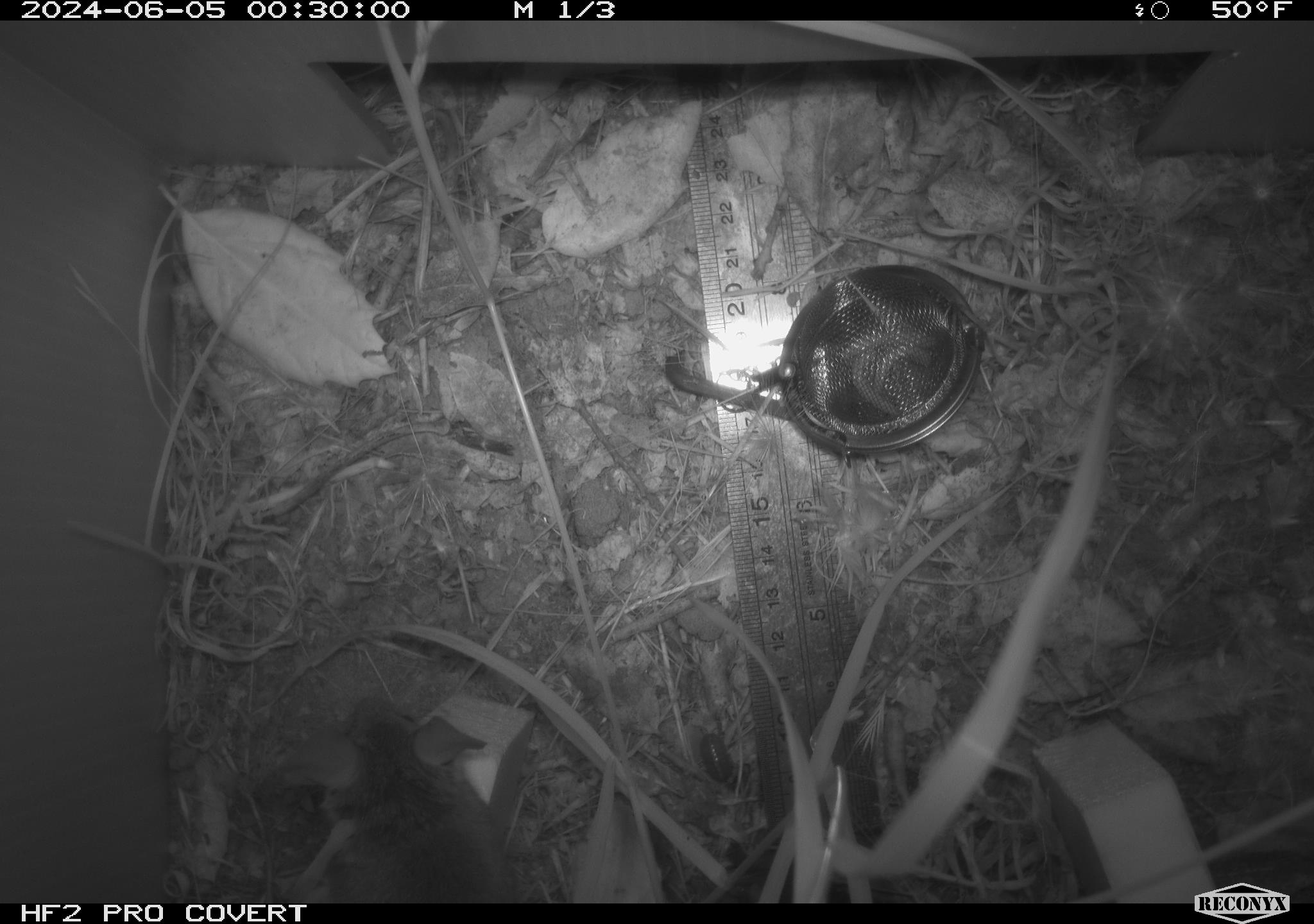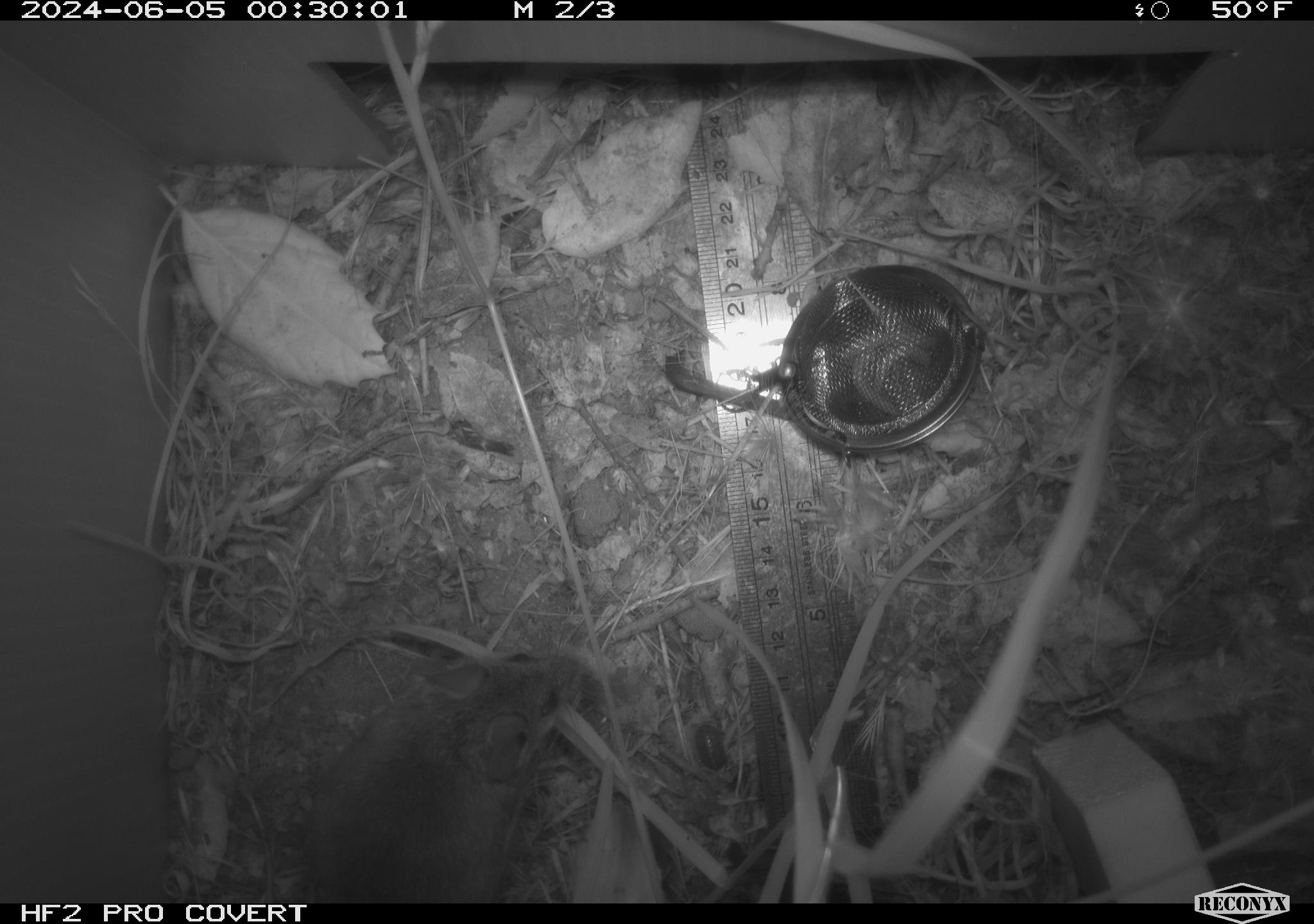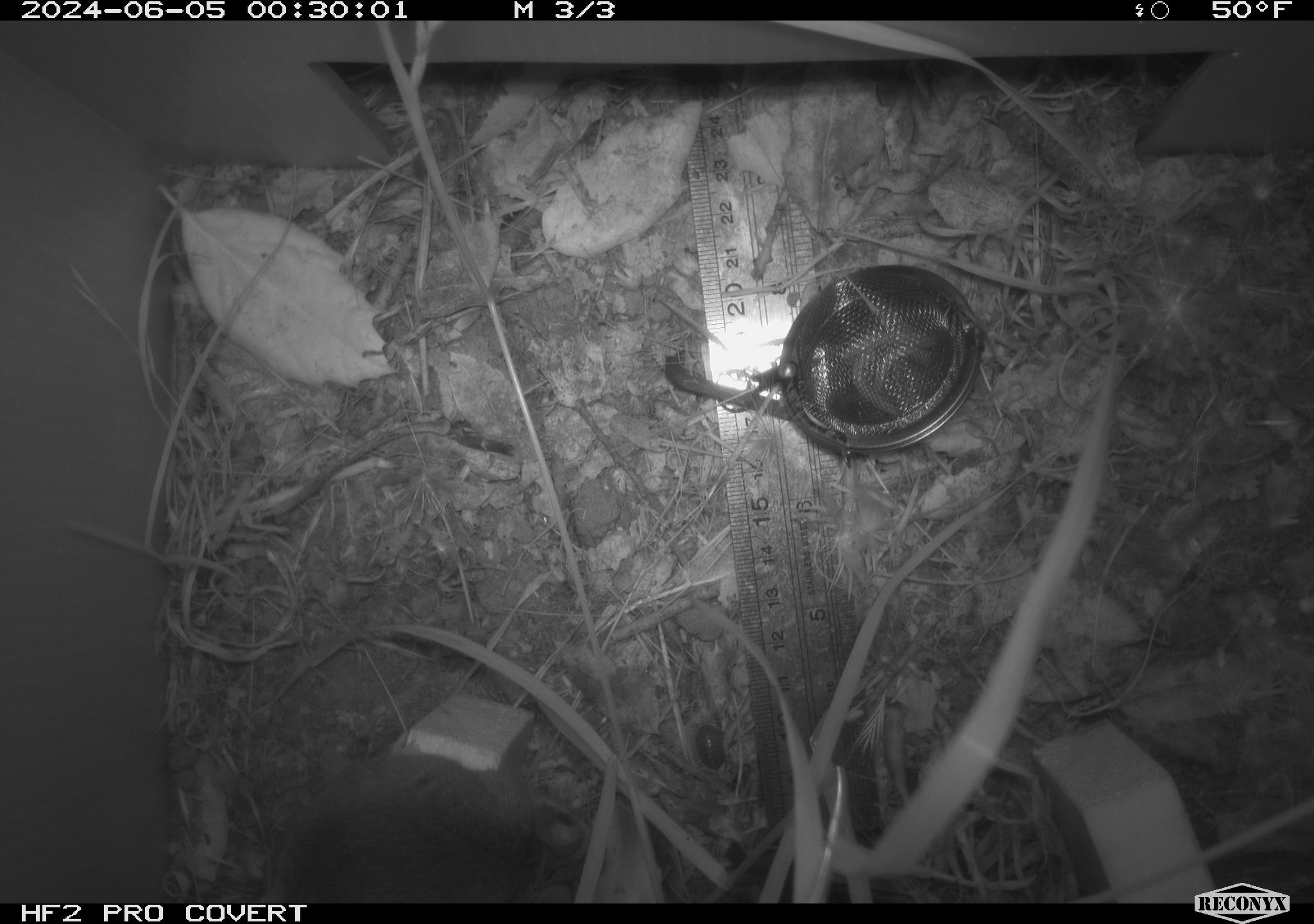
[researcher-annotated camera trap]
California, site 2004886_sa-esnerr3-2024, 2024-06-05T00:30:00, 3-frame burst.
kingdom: Animalia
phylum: Chordata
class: Mammalia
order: Rodentia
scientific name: Rodentia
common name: rodent